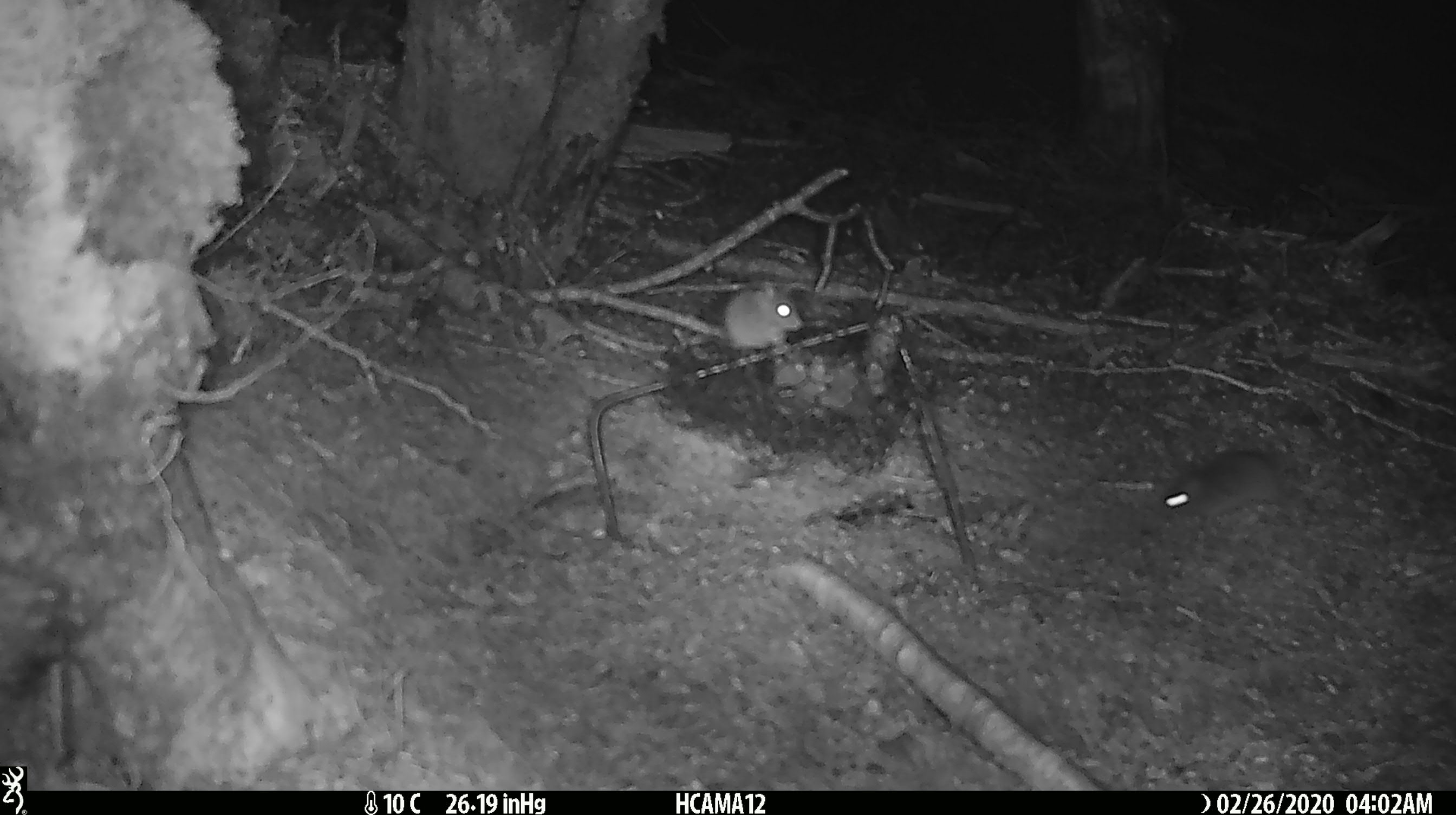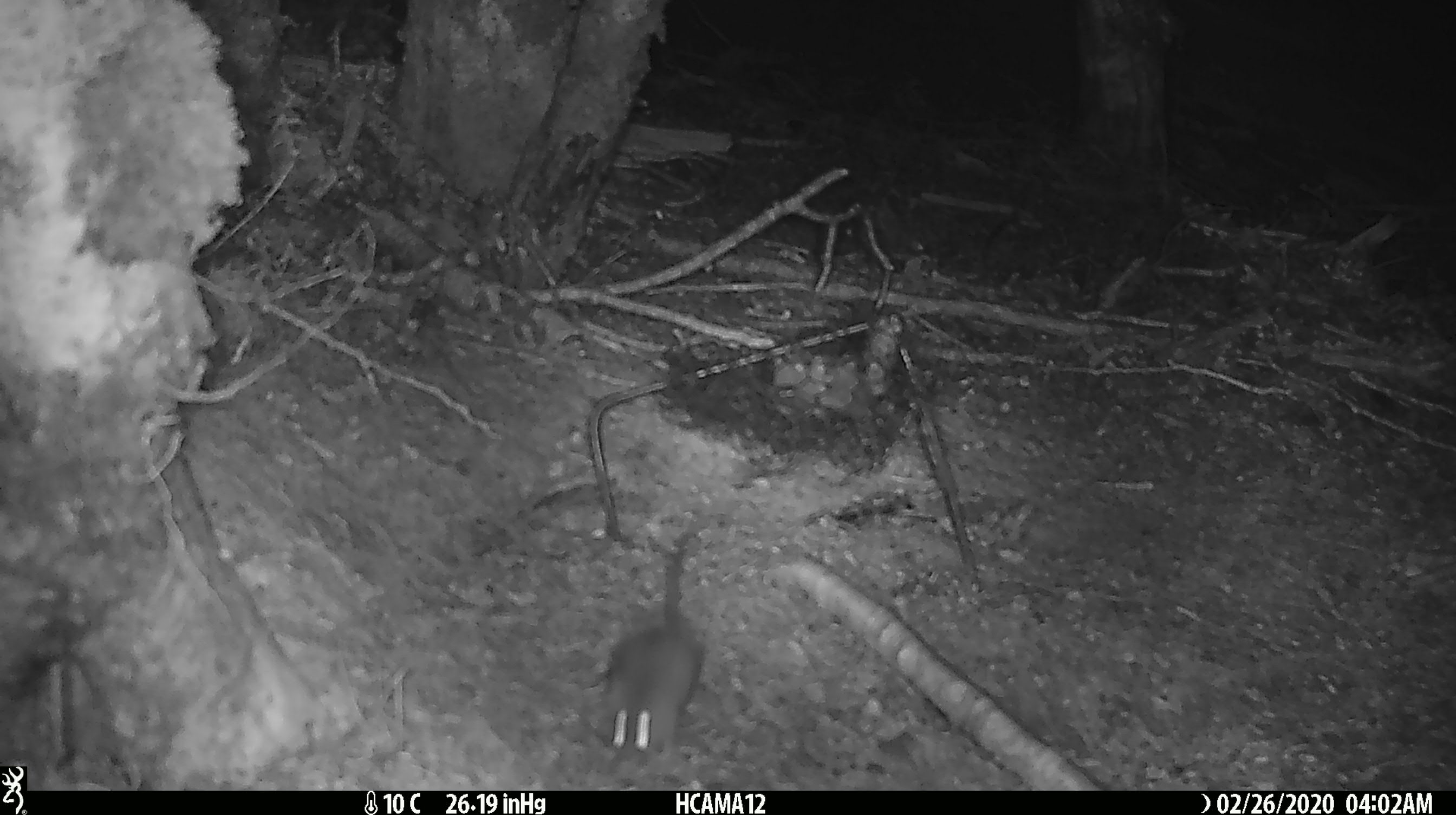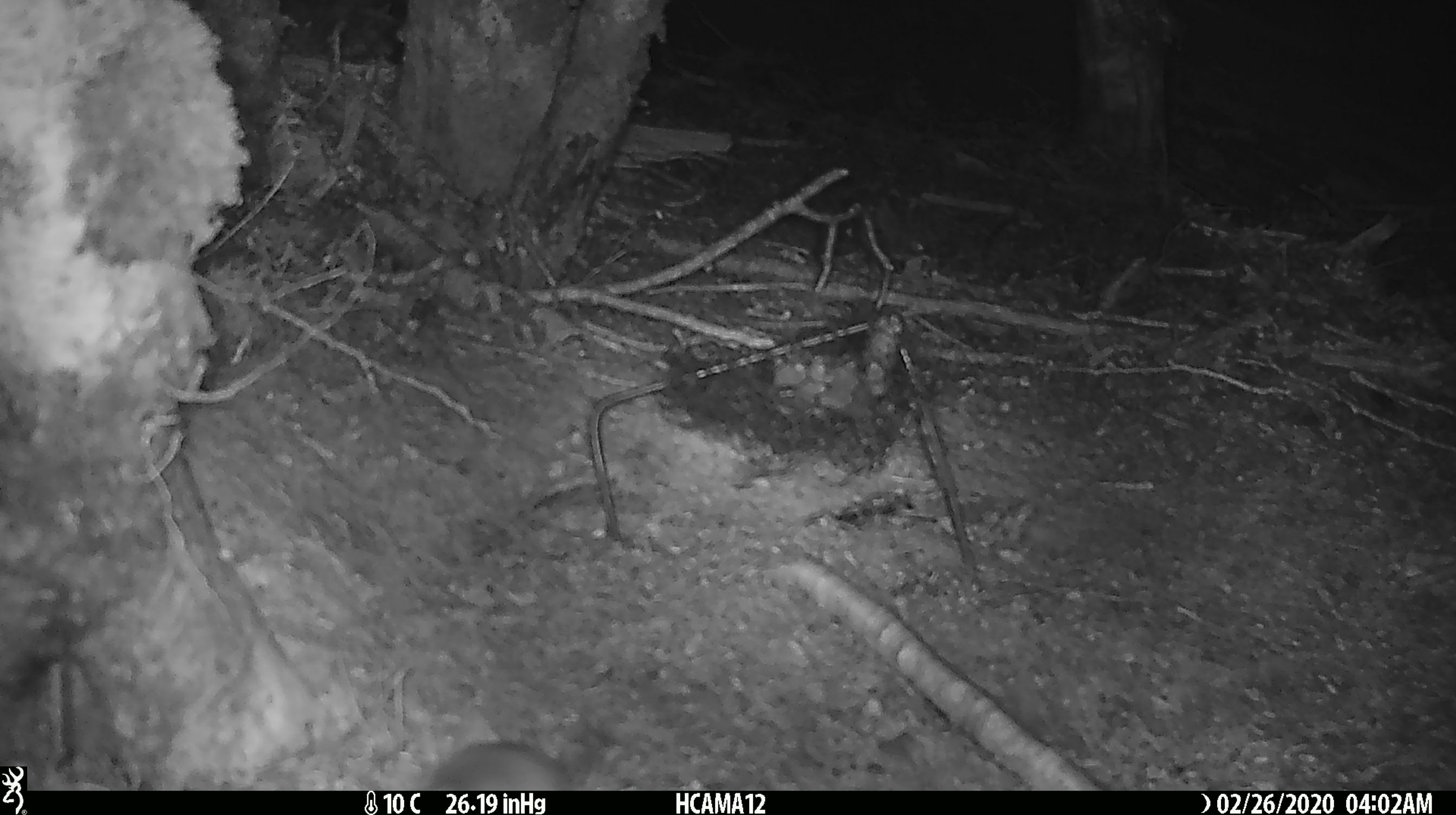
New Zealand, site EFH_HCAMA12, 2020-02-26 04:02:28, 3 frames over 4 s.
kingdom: Animalia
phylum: Chordata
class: Mammalia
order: Rodentia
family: Muridae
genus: Mus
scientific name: Mus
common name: mouse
Mouse (Mus).